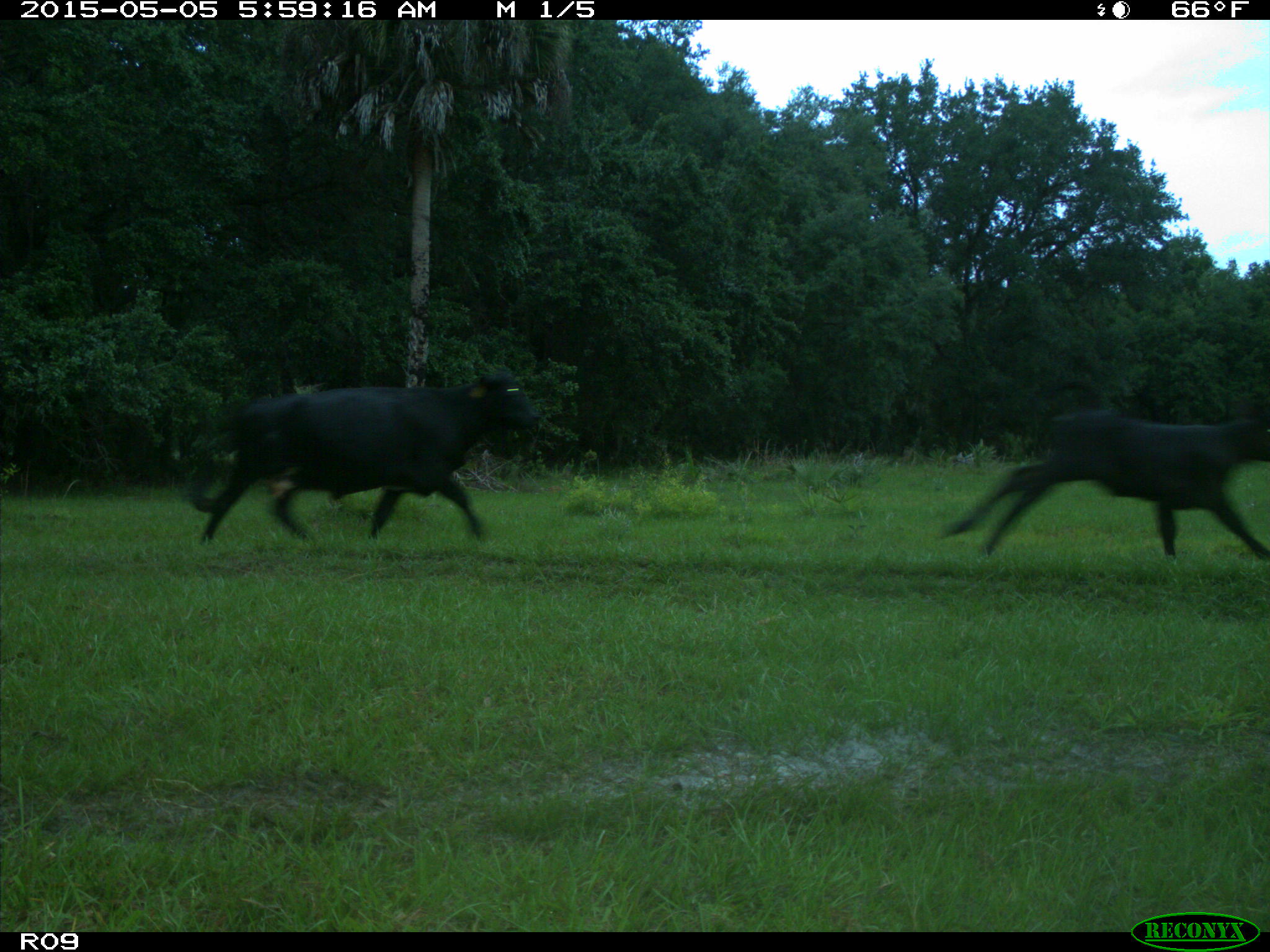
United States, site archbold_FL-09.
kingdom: Animalia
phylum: Chordata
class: Mammalia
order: Artiodactyla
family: Bovidae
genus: Bos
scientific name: Bos taurus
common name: domestic cow